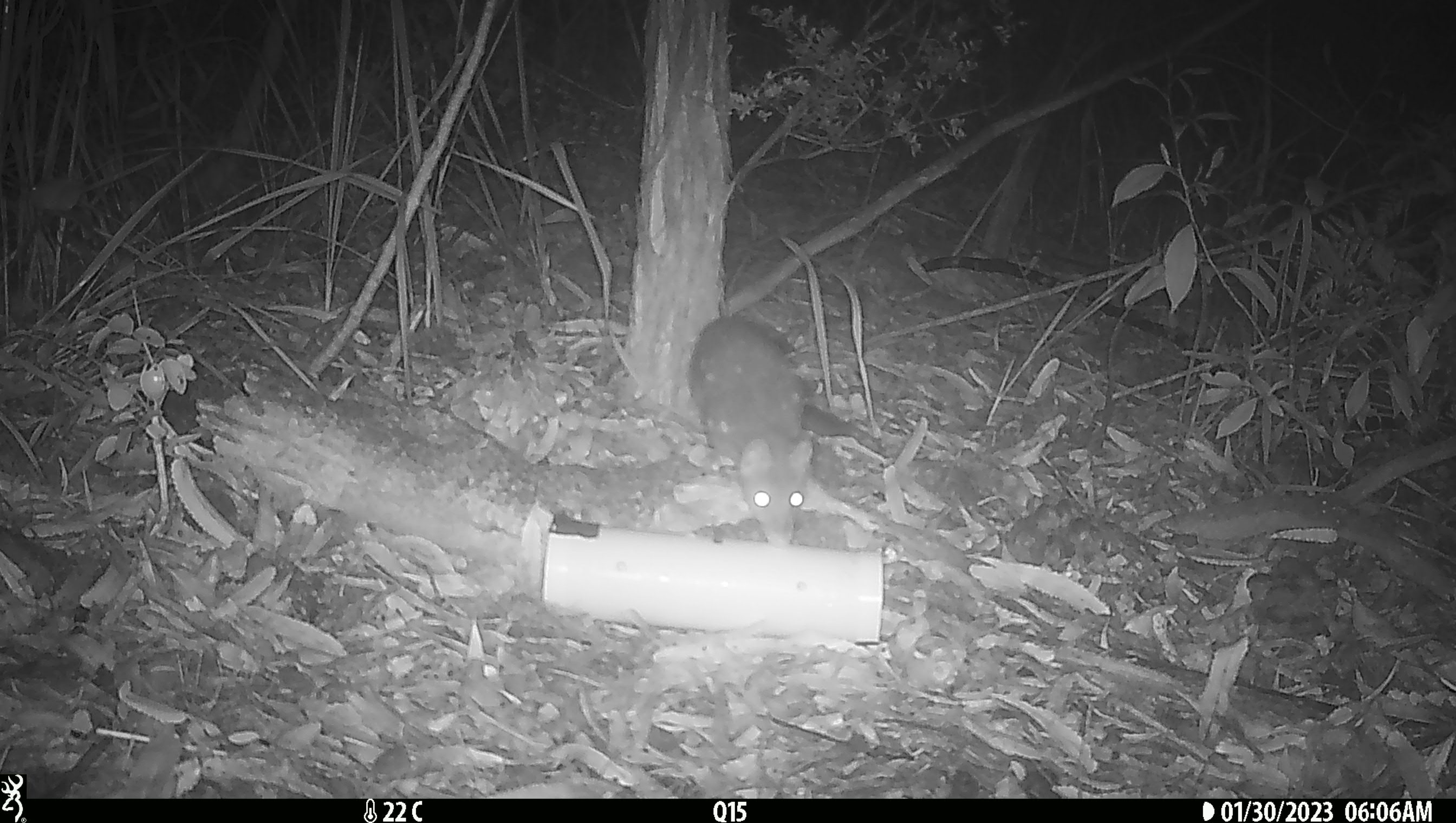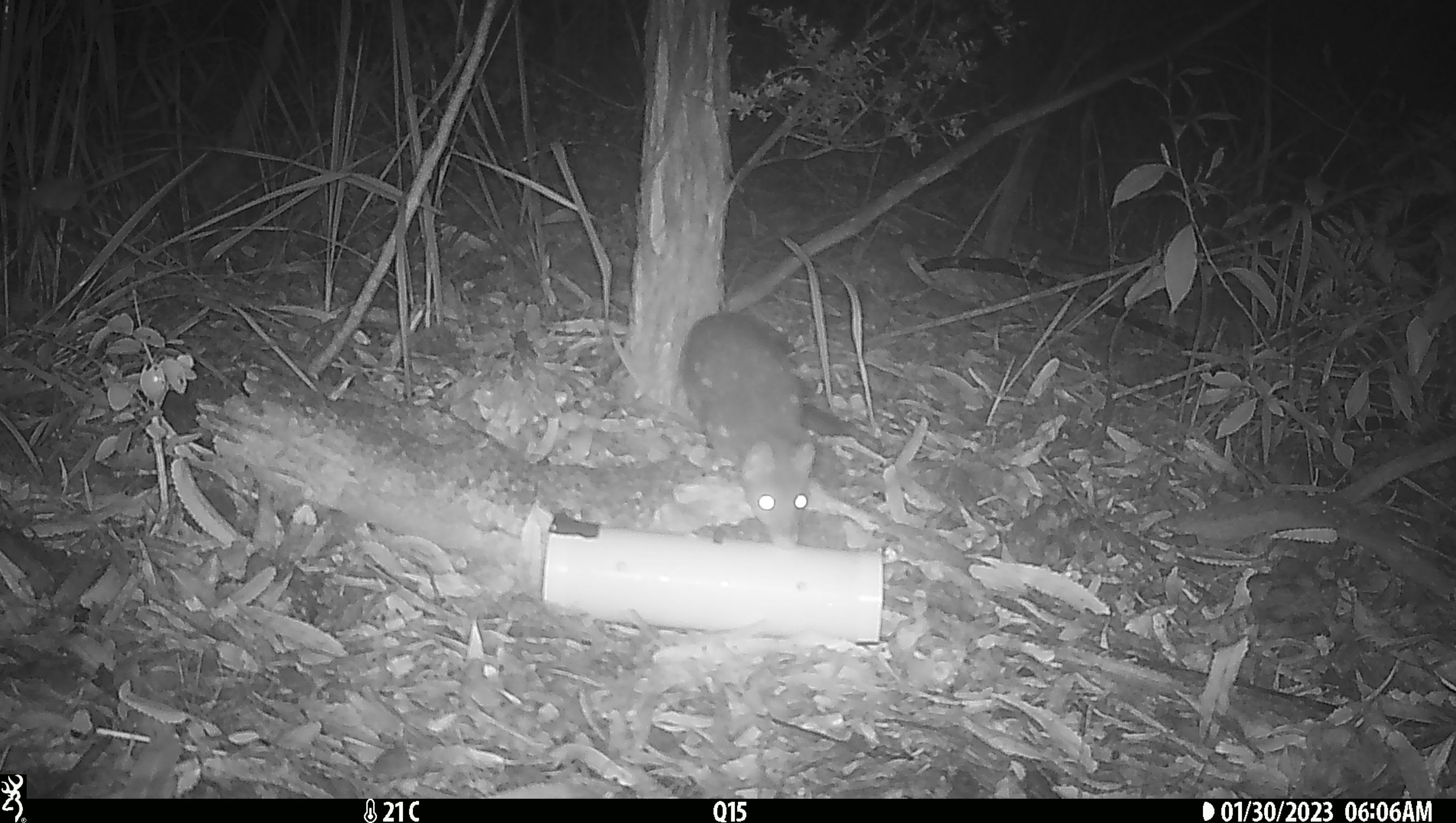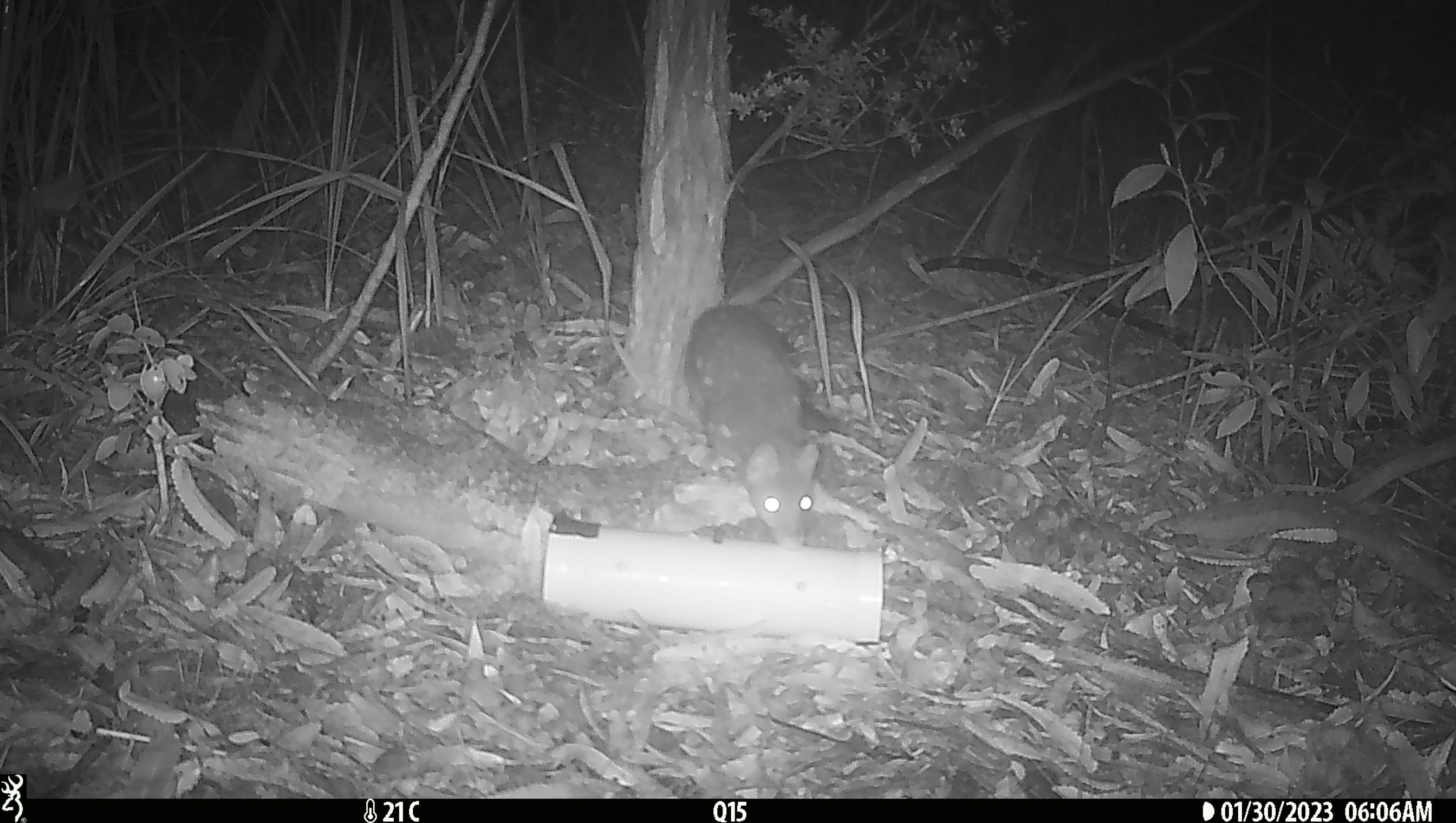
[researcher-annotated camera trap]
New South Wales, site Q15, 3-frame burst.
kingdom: Animalia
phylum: Chordata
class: Mammalia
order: Dasyuromorphia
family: Dasyuridae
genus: Dasyurus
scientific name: Dasyurus maculatus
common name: spotted-tailed quoll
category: quoll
Quoll (spotted-tailed quoll) (Dasyurus maculatus).